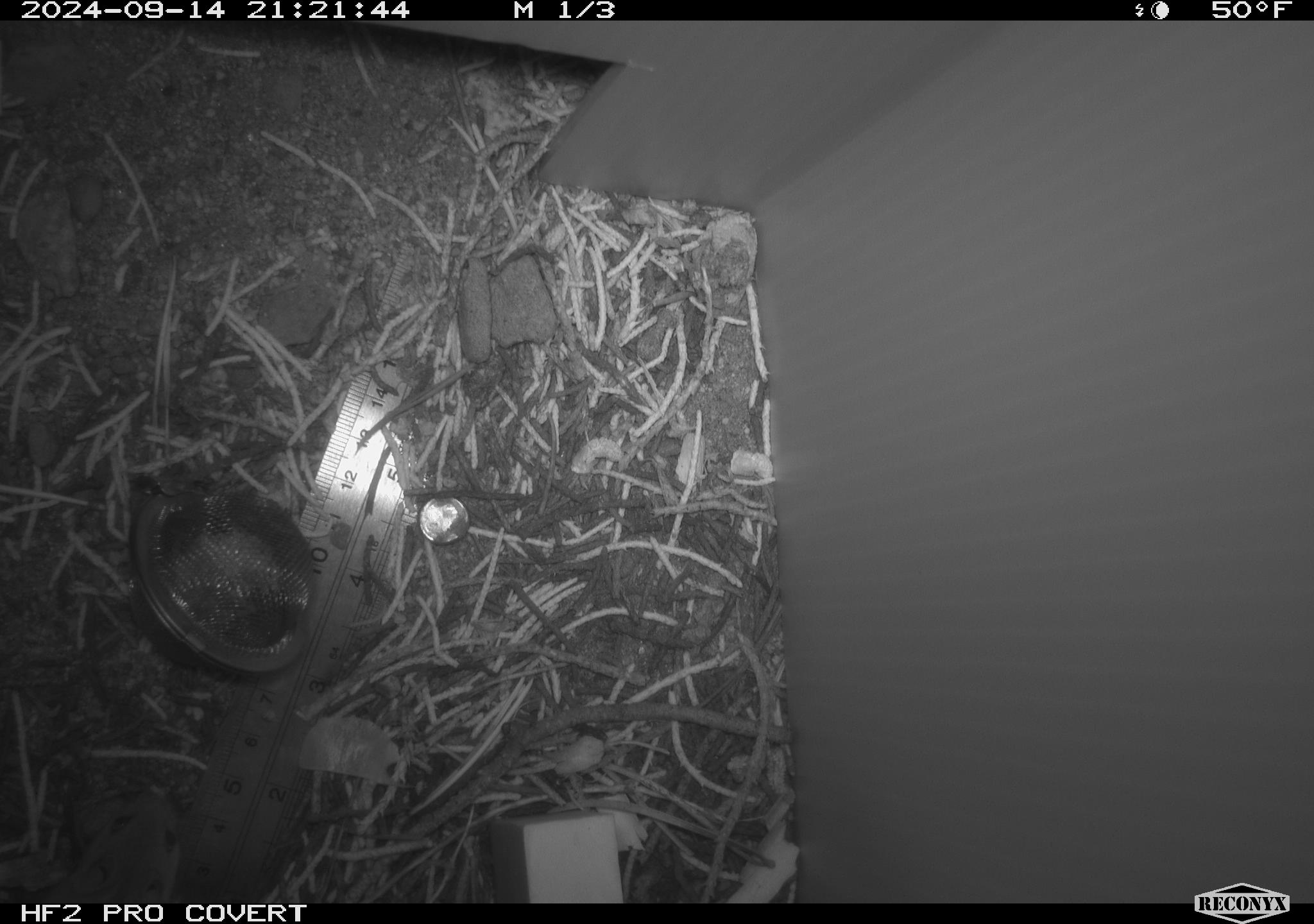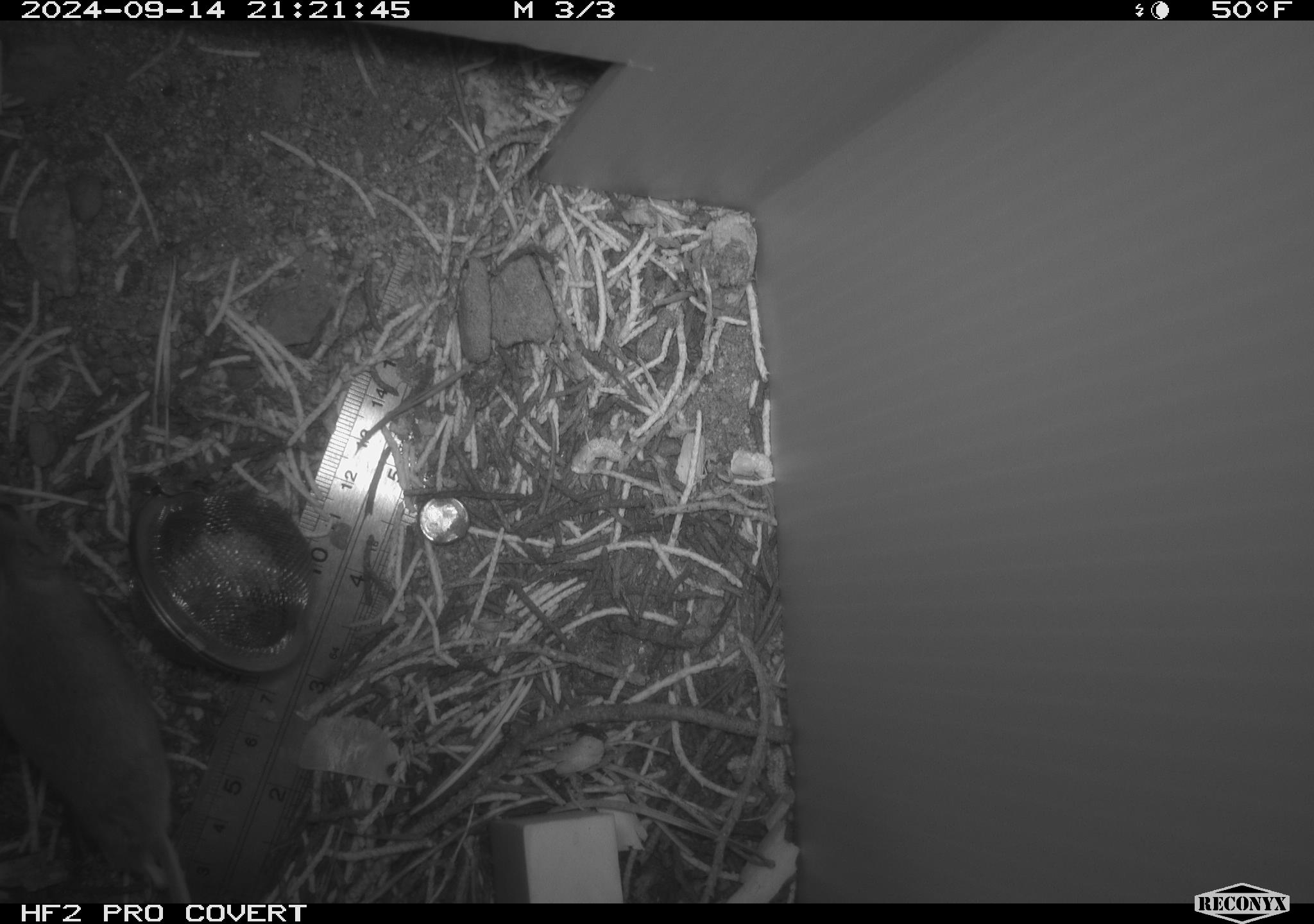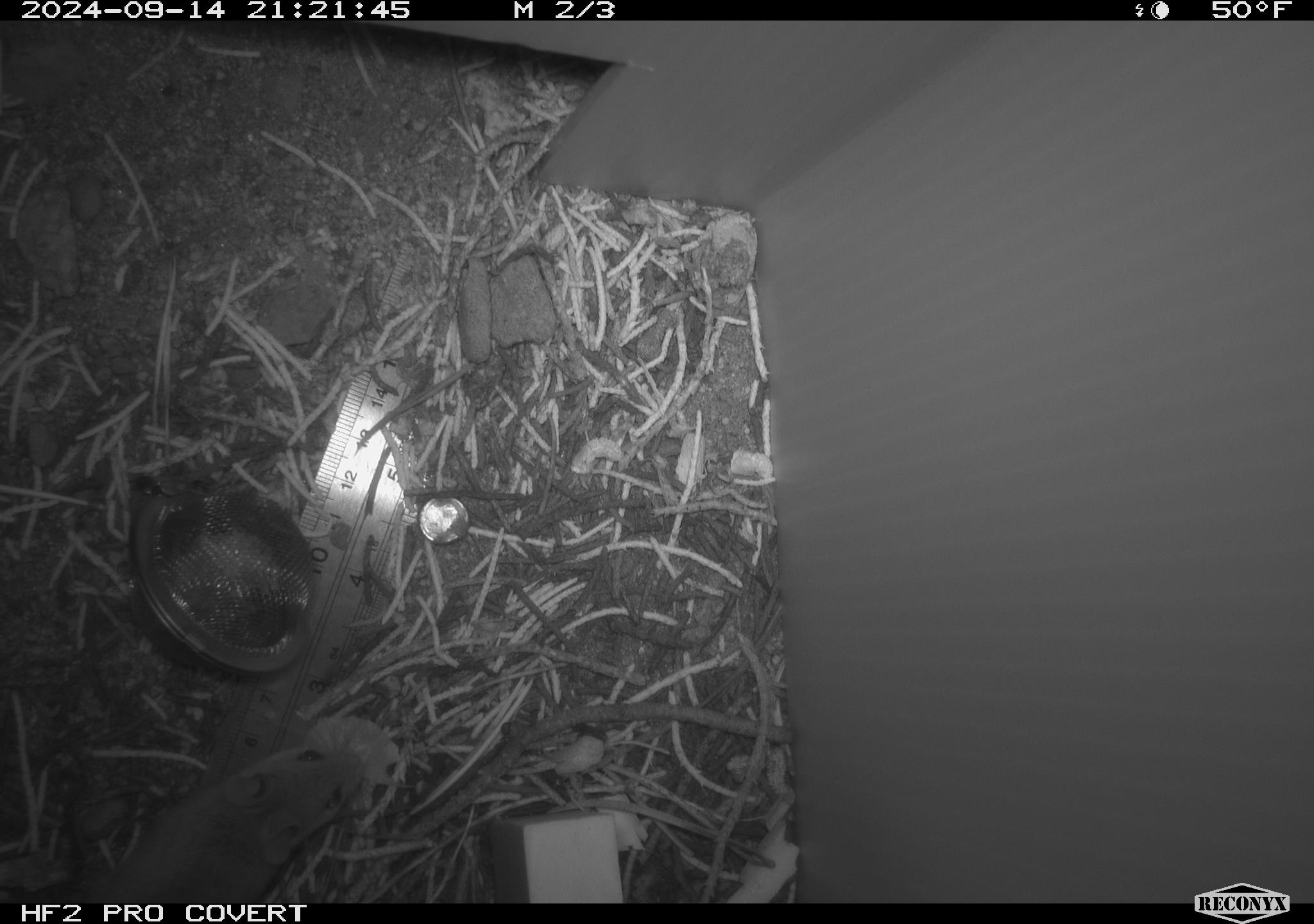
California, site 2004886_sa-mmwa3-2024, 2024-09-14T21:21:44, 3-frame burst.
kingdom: Animalia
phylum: Chordata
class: Mammalia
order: Rodentia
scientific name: Rodentia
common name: mouse species